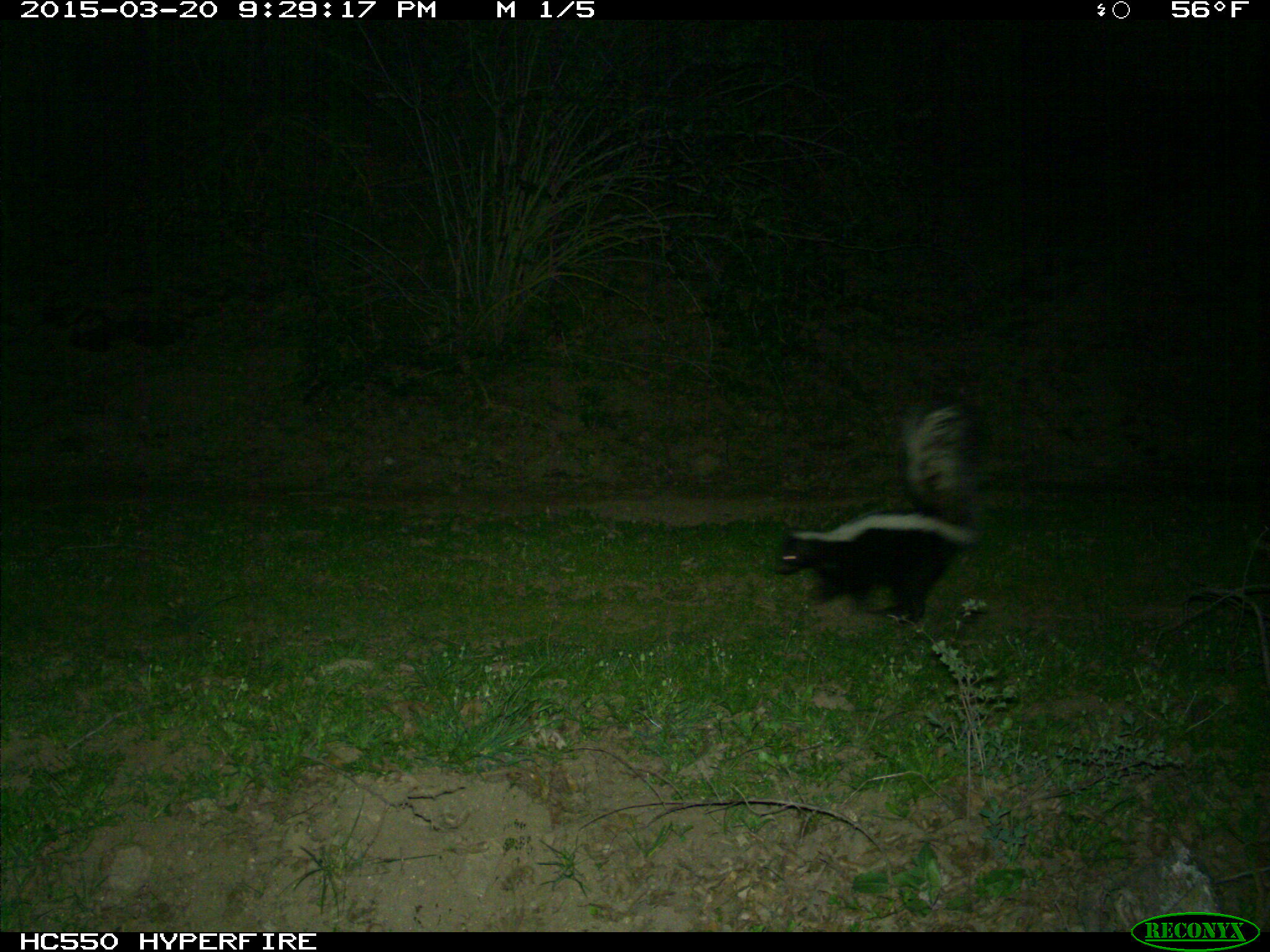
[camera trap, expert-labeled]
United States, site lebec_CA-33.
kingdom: Animalia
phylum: Chordata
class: Mammalia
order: Carnivora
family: Mephitidae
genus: Mephitis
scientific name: Mephitis mephitis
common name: striped skunk